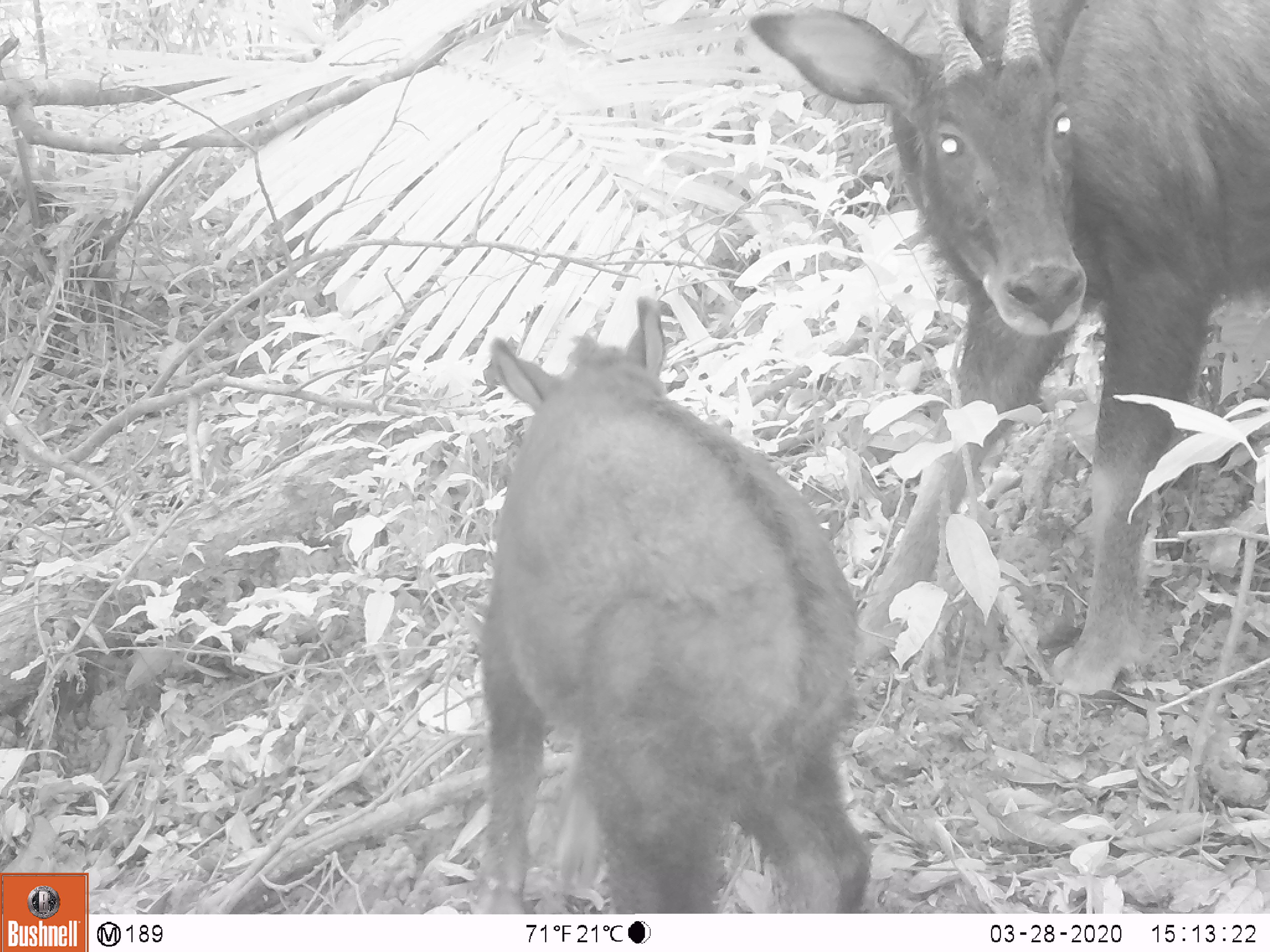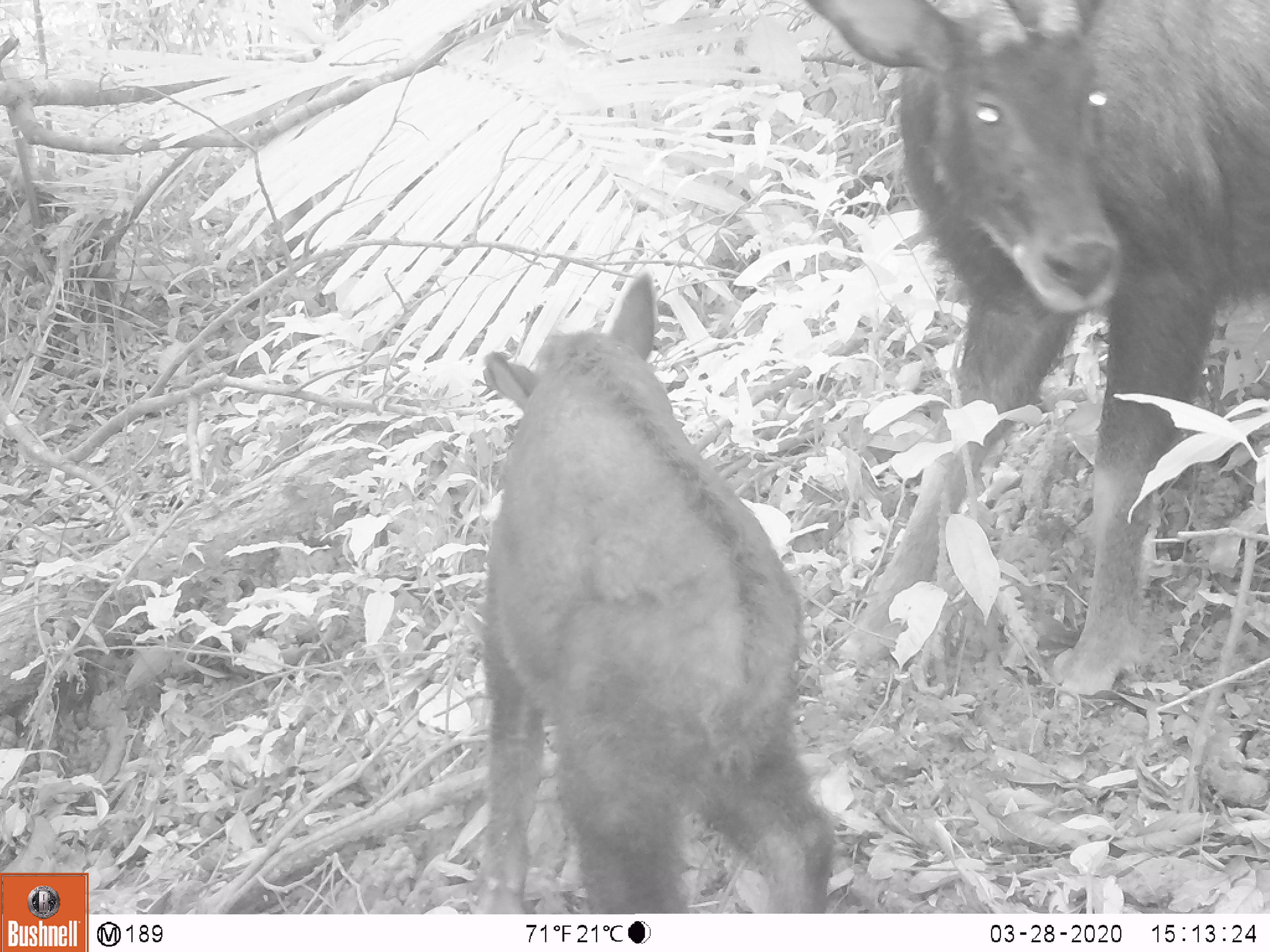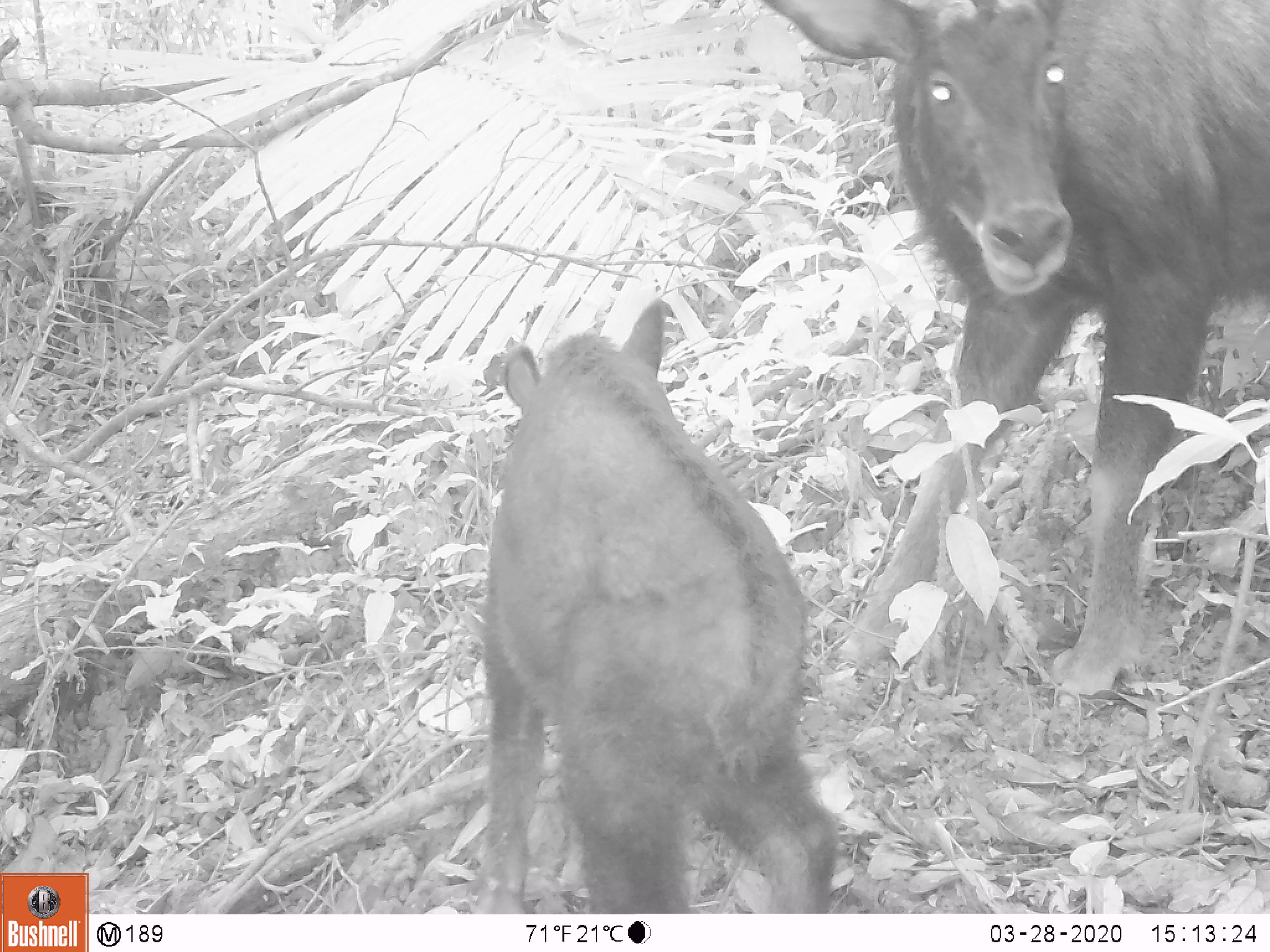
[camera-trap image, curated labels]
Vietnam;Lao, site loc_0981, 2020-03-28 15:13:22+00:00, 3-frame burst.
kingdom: Animalia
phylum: Chordata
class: Mammalia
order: Artiodactyla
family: Bovidae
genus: Capricornis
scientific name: Capricornis sumatraensis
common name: chinese serow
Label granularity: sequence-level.